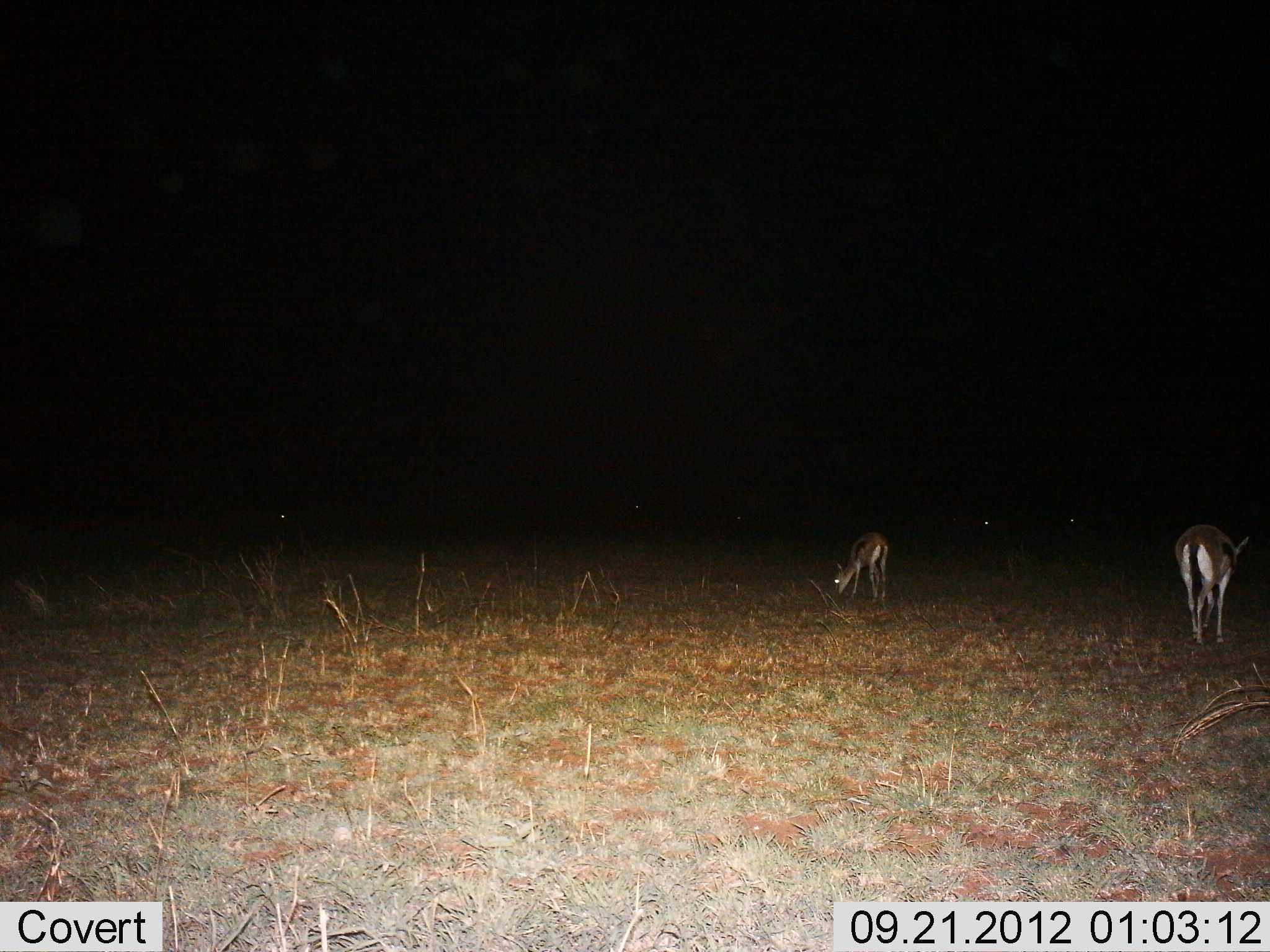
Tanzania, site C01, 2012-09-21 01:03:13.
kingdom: Animalia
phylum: Chordata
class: Mammalia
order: Artiodactyla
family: Bovidae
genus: Eudorcas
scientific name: Eudorcas thomsonii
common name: thomson's gazelle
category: gazellethomsons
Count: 2.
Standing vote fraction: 30%.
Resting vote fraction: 0%.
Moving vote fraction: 10%.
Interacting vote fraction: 0%.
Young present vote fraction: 0%.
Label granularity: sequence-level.